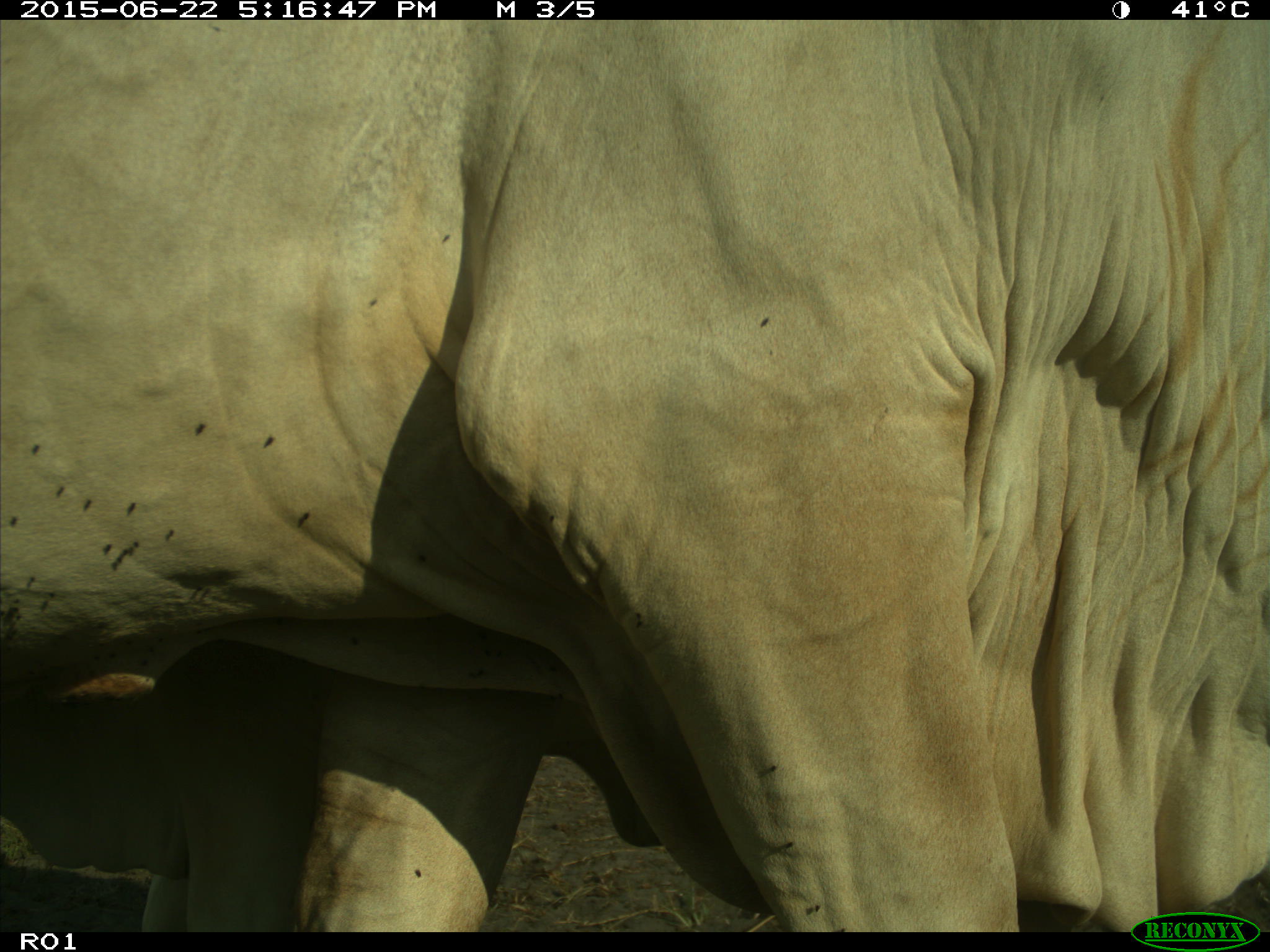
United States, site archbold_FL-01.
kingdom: Animalia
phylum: Chordata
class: Mammalia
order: Artiodactyla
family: Bovidae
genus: Bos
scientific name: Bos taurus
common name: domestic cow